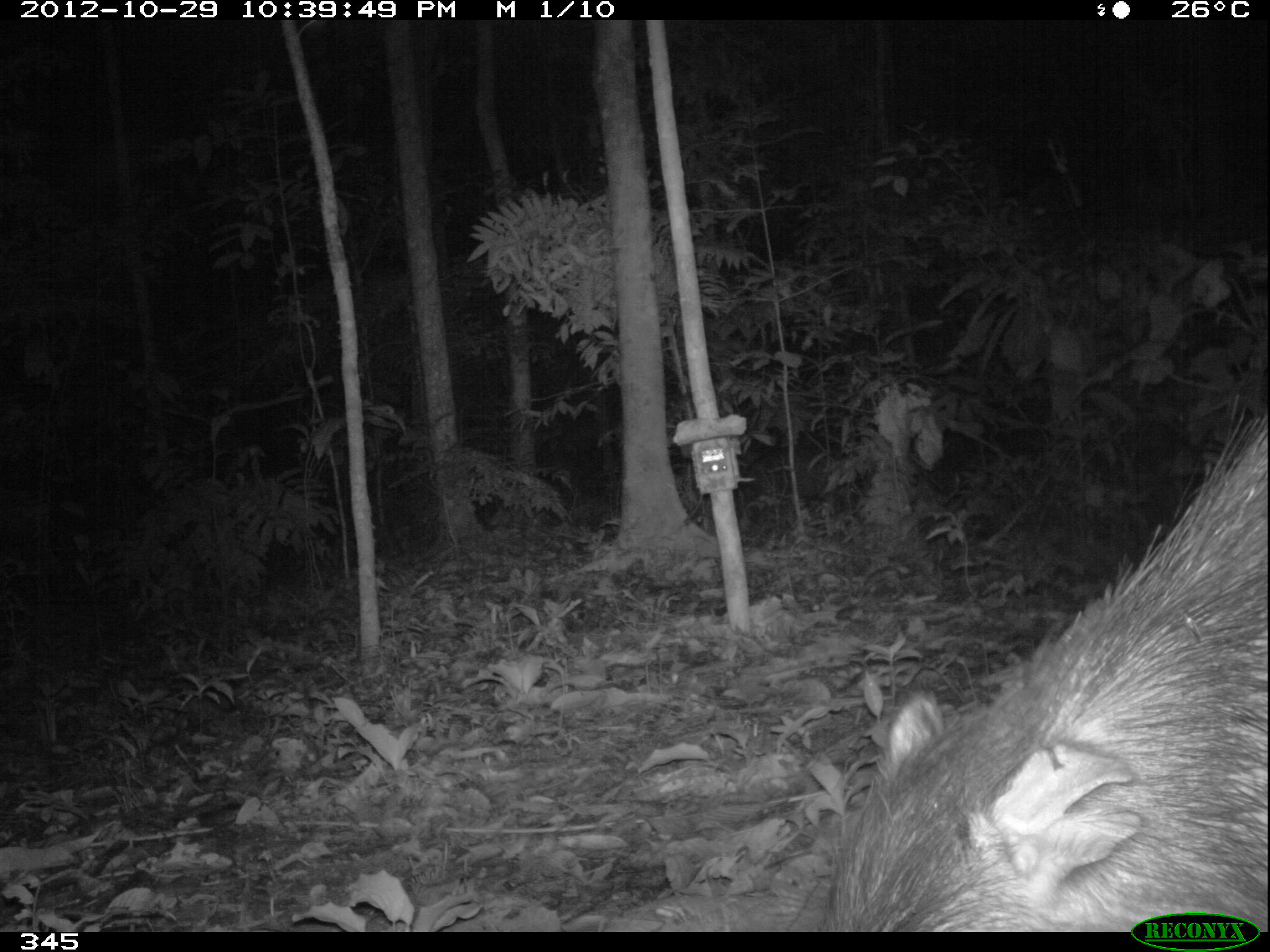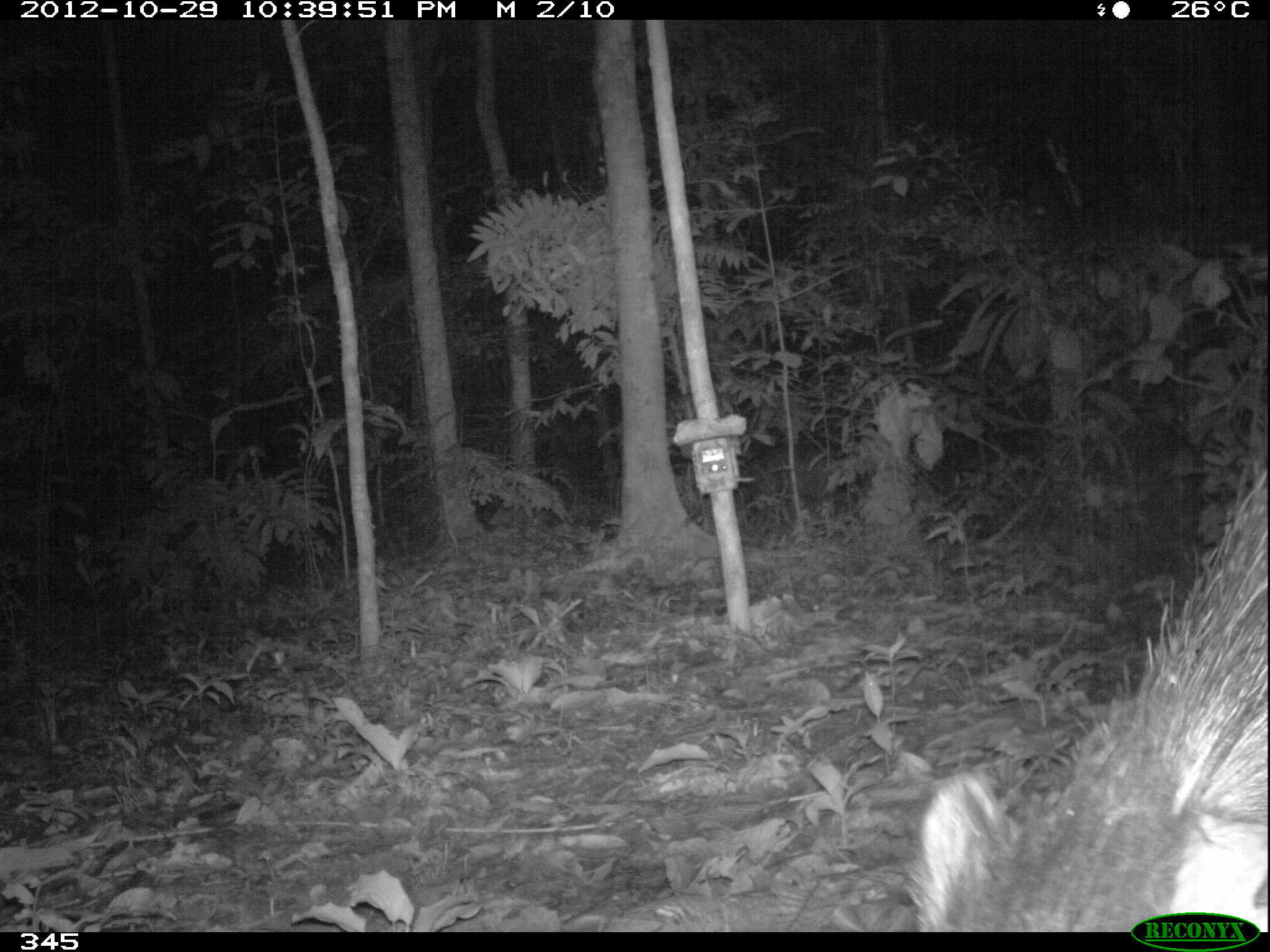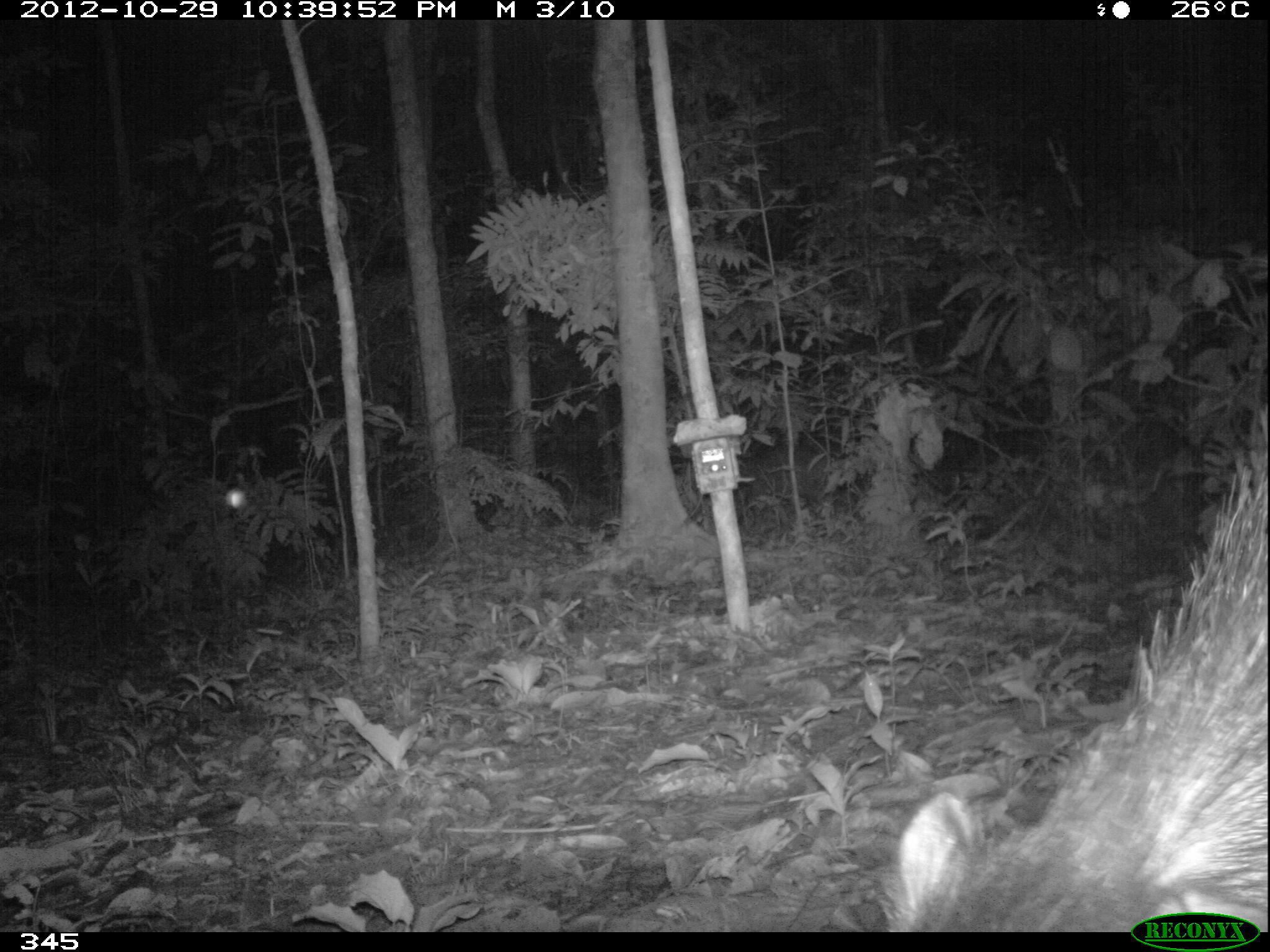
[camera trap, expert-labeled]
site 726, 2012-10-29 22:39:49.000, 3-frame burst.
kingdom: Animalia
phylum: Chordata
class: Mammalia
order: Artiodactyla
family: Tayassuidae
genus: Tayassu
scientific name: Tayassu pecari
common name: white-lipped peccary